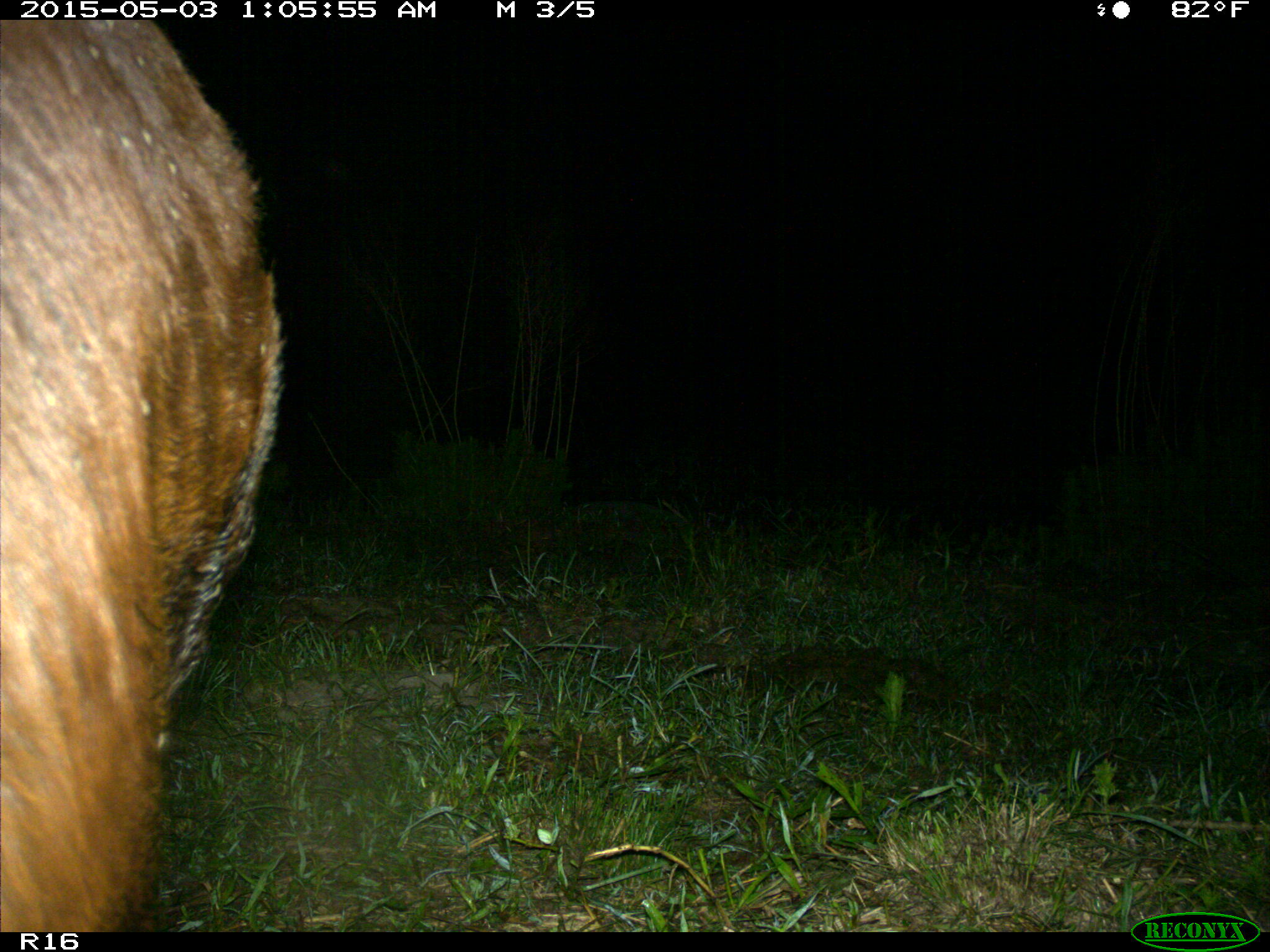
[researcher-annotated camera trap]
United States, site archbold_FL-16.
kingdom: Animalia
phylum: Chordata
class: Mammalia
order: Artiodactyla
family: Bovidae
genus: Bos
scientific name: Bos taurus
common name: domestic cow